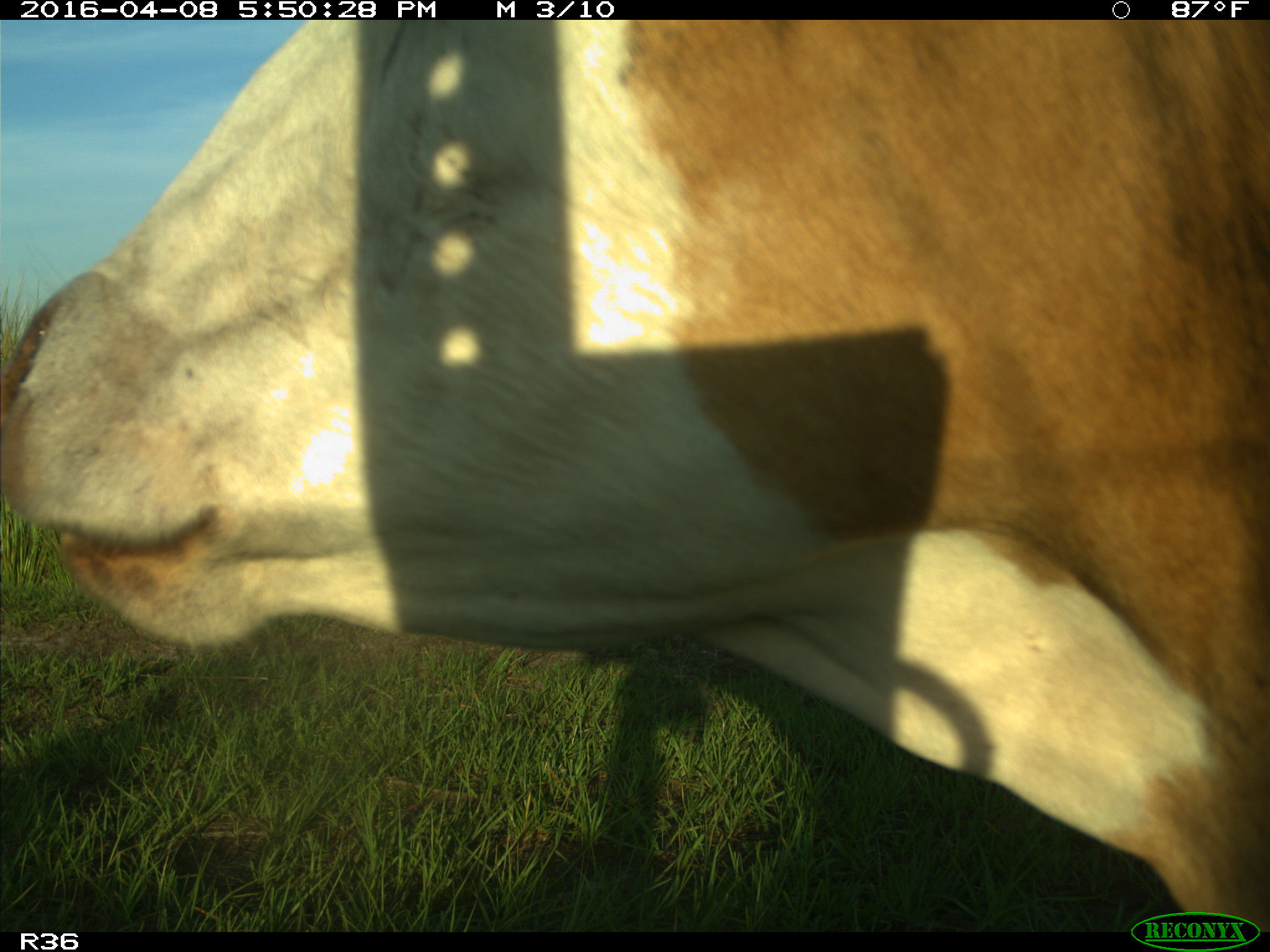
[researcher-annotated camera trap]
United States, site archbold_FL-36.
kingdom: Animalia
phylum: Chordata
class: Mammalia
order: Artiodactyla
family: Bovidae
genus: Bos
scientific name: Bos taurus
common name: domestic cow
Bos taurus (domestic cow).